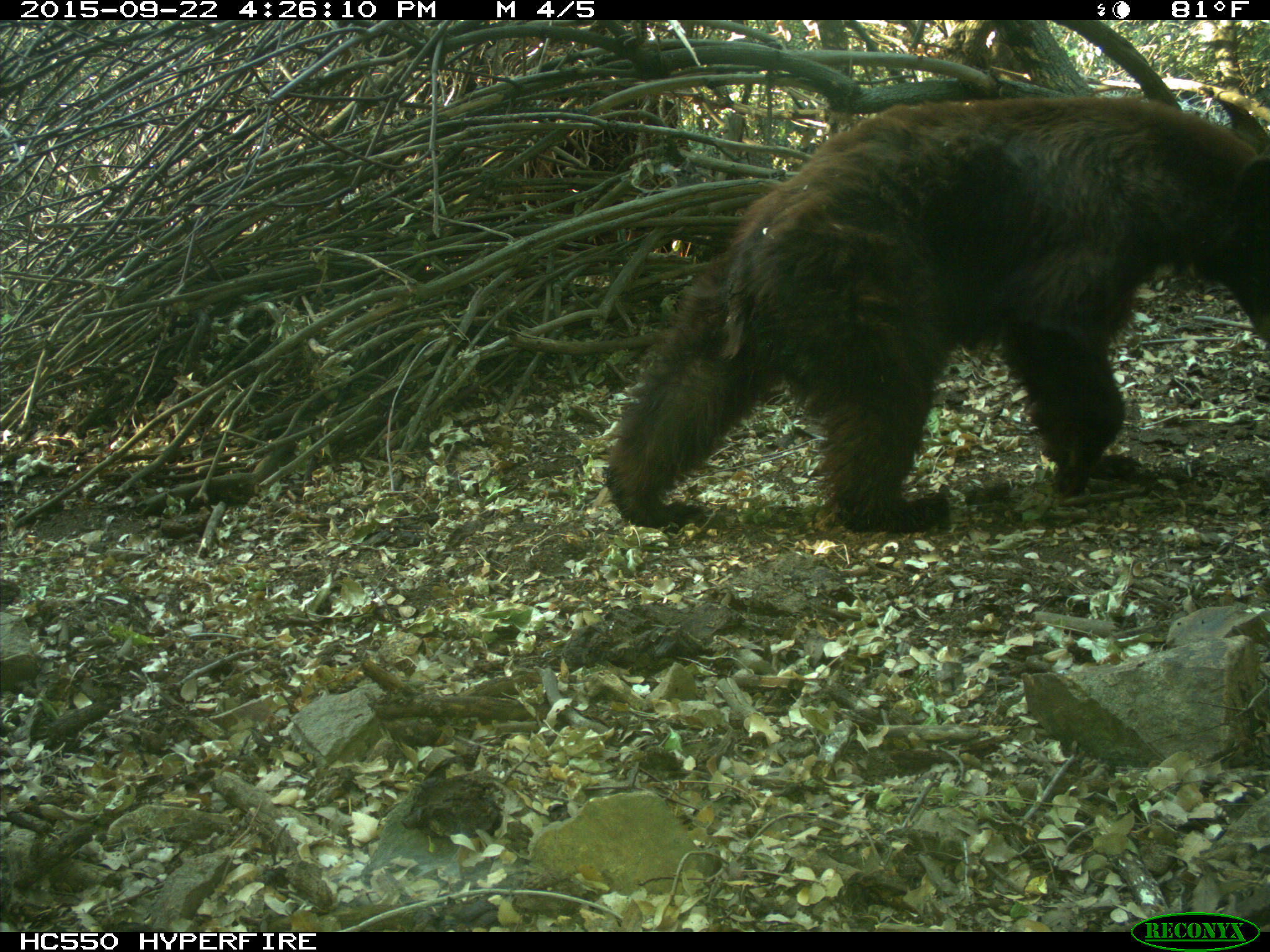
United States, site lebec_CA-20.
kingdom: Animalia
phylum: Chordata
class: Mammalia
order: Carnivora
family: Ursidae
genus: Ursus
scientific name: Ursus americanus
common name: american black bear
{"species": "Ursus americanus (american black bear)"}